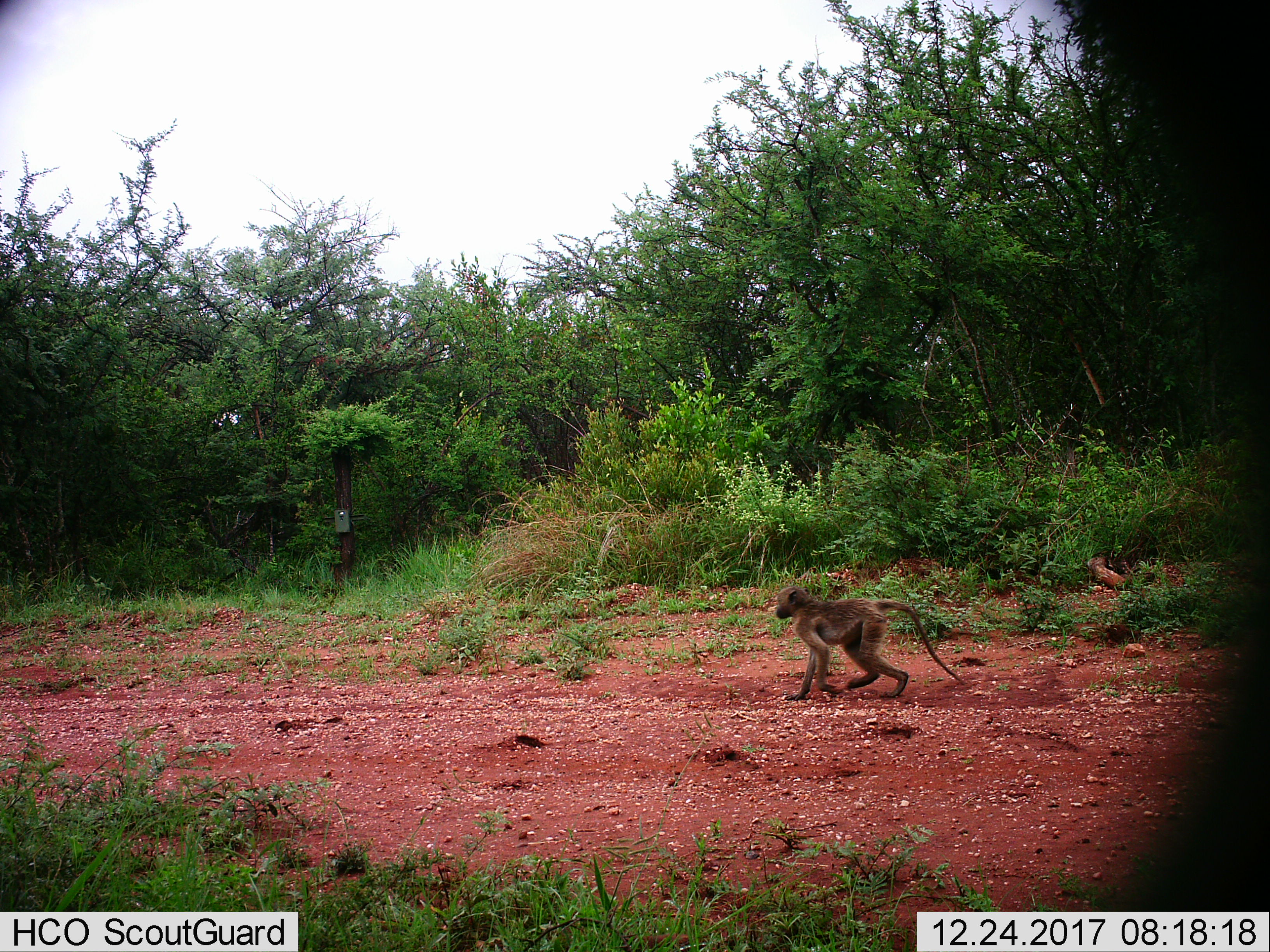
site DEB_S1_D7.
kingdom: Animalia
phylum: Chordata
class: Mammalia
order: Primates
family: Cercopithecidae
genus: Papio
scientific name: Papio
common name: baboon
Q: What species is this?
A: Baboon (Papio).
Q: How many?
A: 1.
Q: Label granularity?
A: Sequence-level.